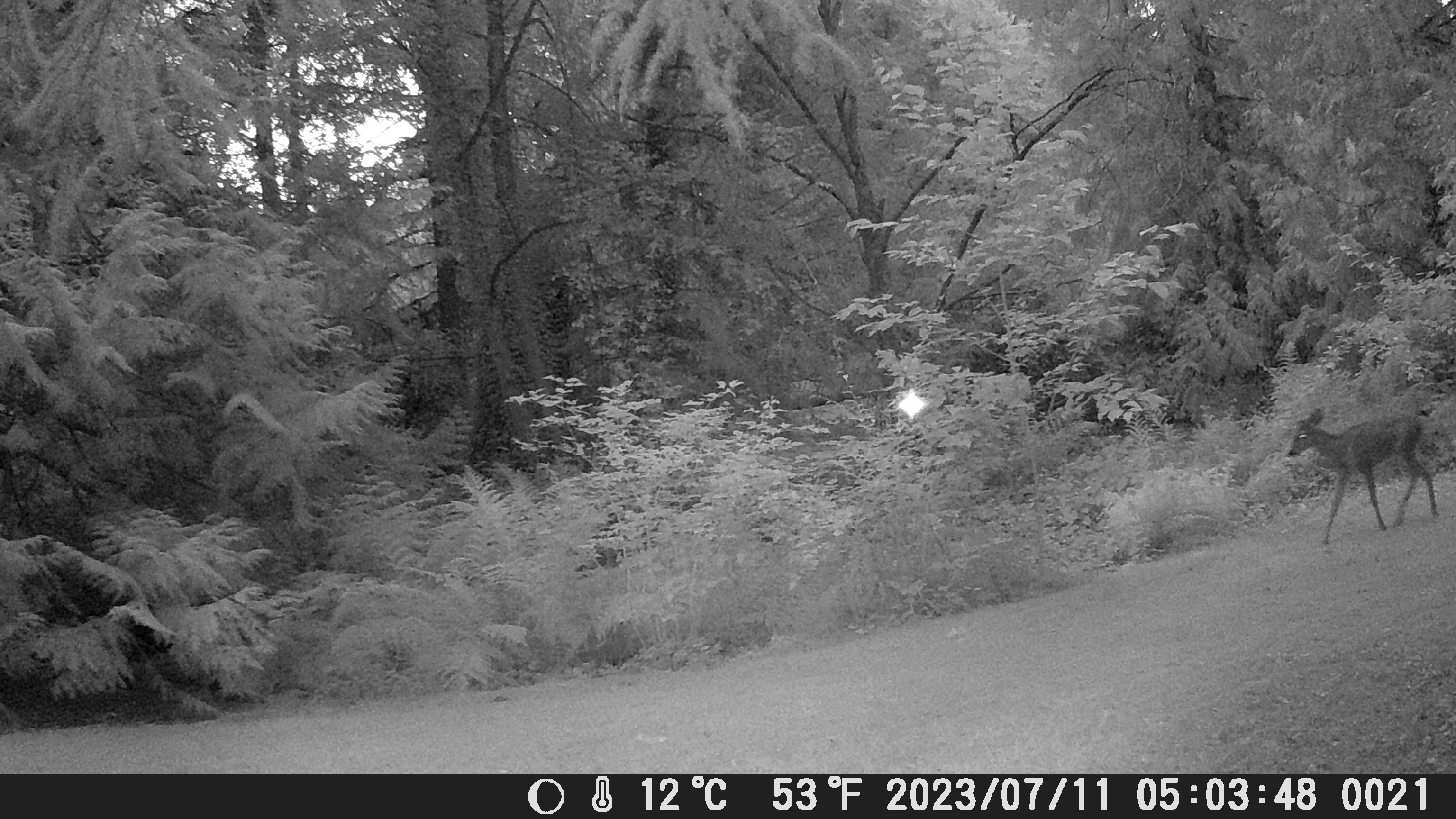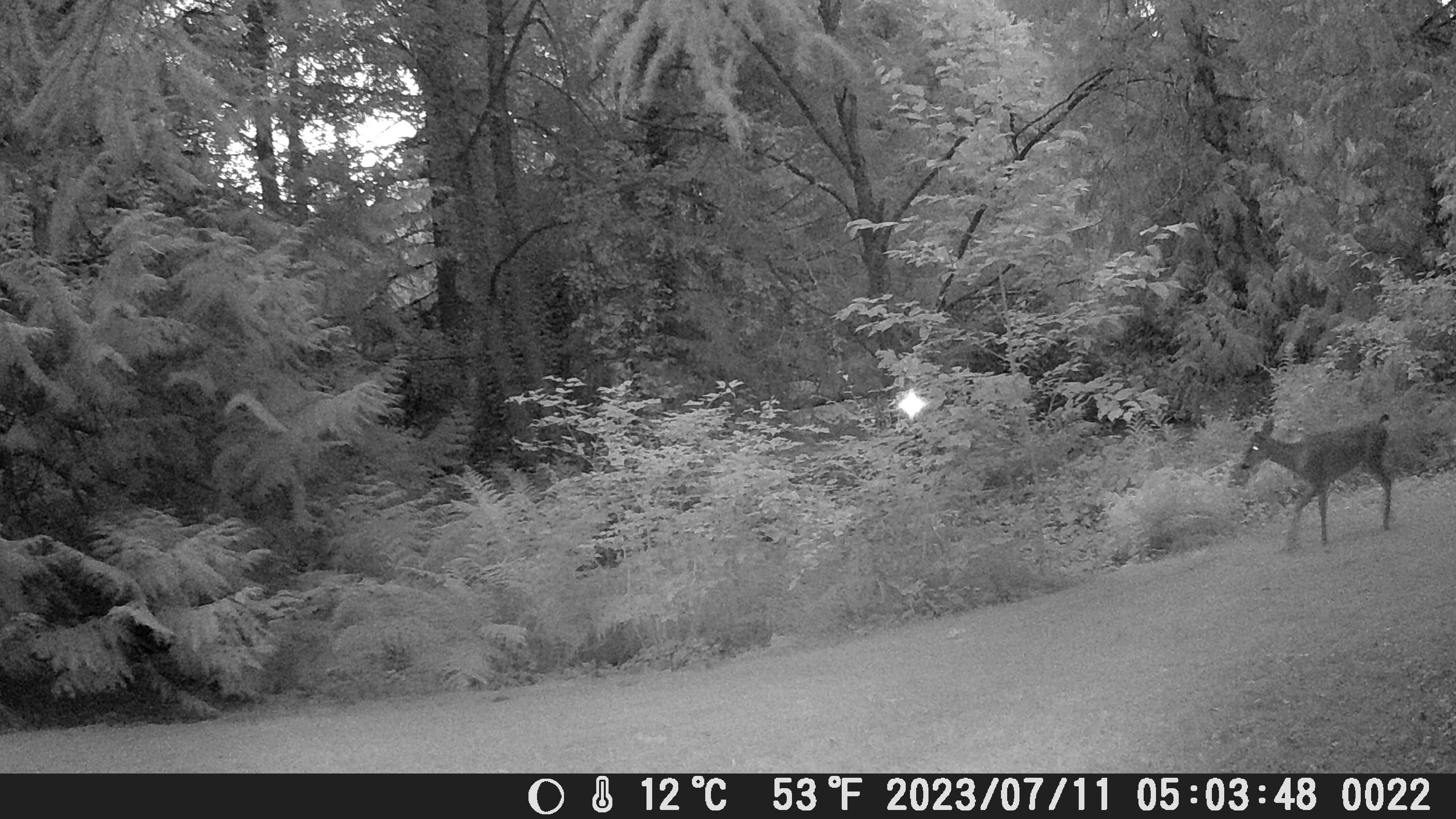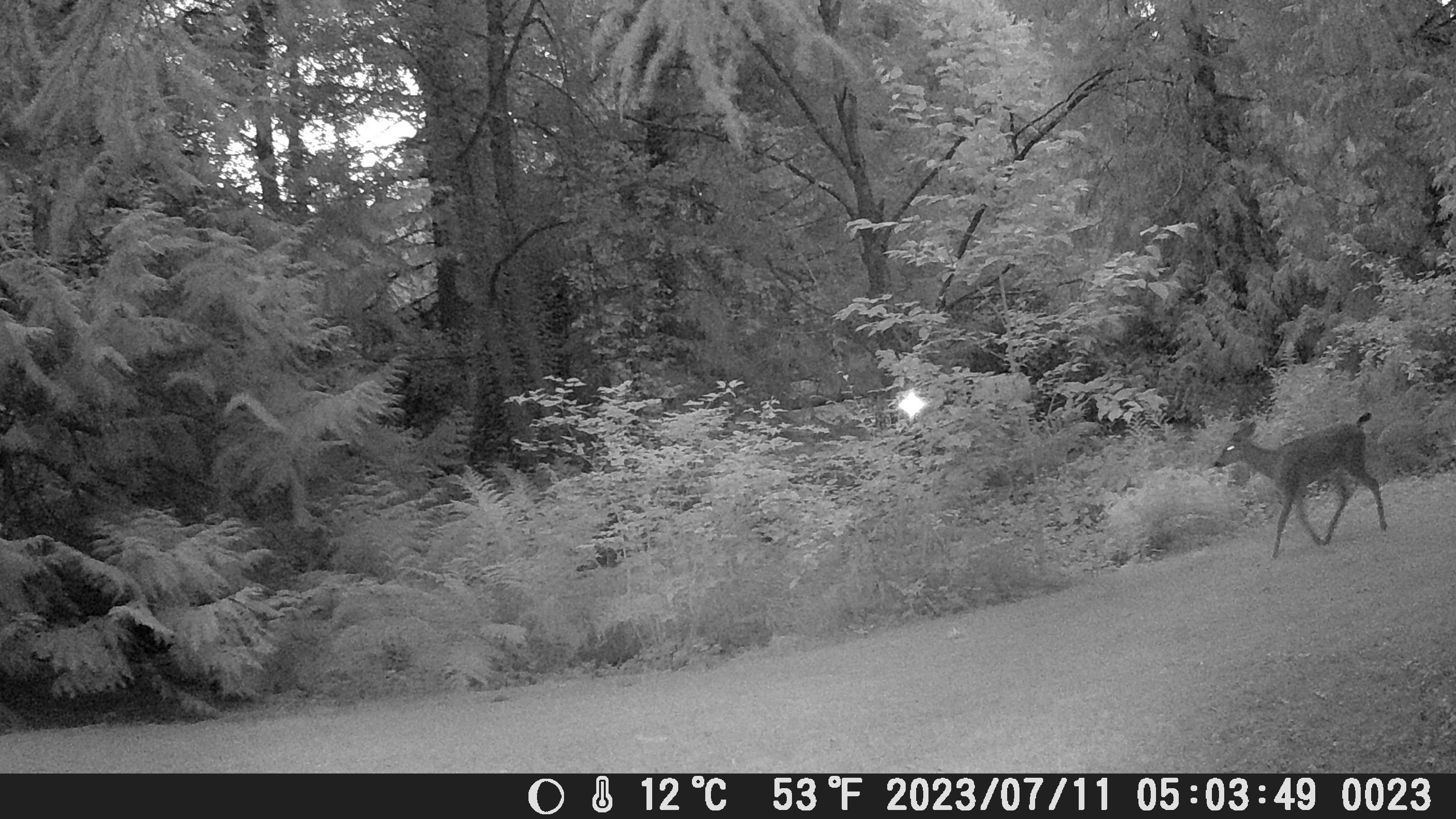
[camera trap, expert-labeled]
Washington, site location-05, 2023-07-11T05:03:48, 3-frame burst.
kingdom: Animalia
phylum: Chordata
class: Mammalia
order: Artiodactyla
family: Cervidae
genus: Odocoileus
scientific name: Odocoileus hemionus columbianus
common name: columbian blacktail deer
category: deer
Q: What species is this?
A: Deer (columbian blacktail deer) (Odocoileus hemionus columbianus).